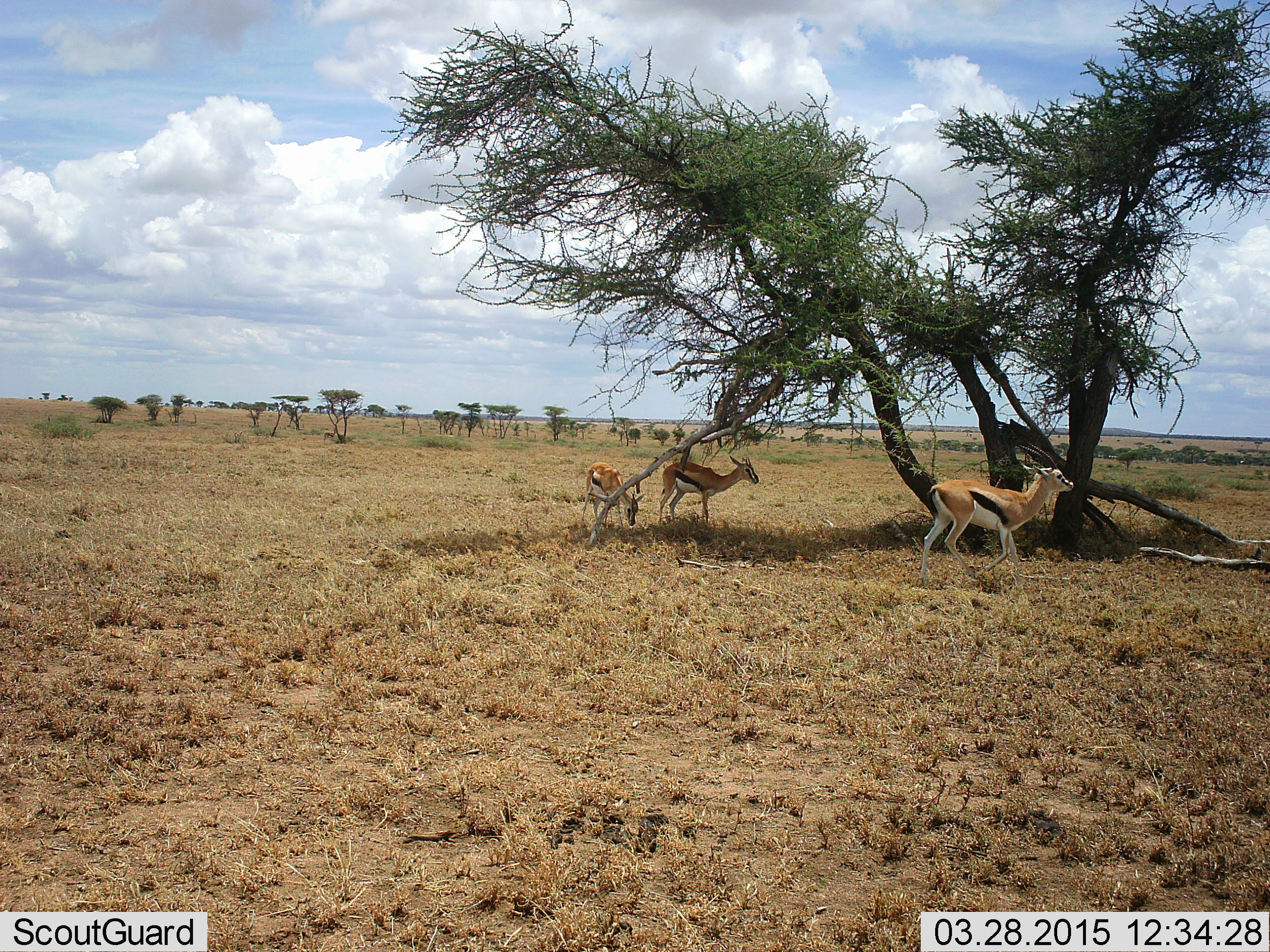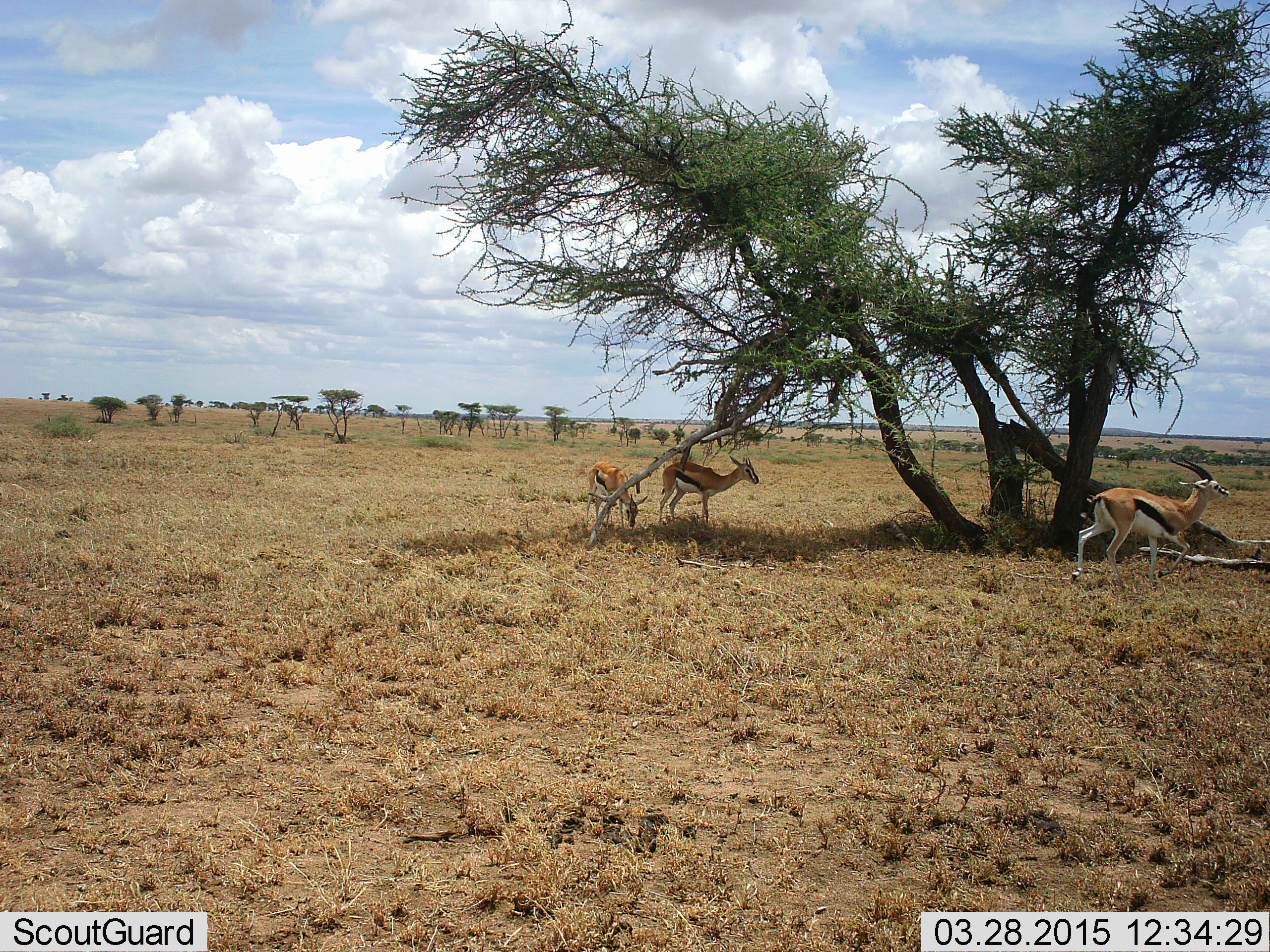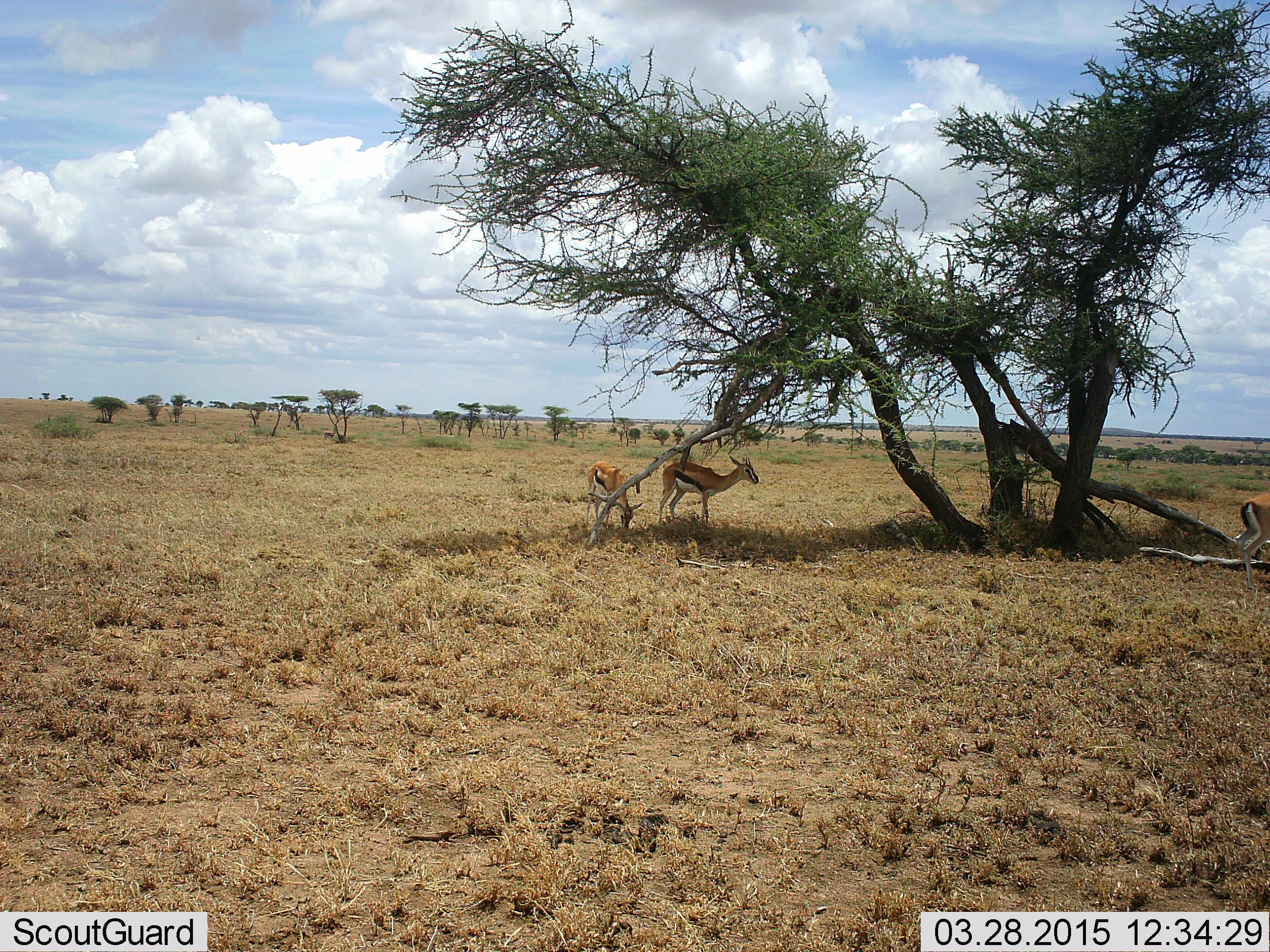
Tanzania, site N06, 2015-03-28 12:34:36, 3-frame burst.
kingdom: Animalia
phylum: Chordata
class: Mammalia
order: Artiodactyla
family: Bovidae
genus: Eudorcas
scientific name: Eudorcas thomsonii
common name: thomson's gazelle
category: gazellethomsons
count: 3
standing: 70%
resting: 0%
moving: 100%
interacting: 0%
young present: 10%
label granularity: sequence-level